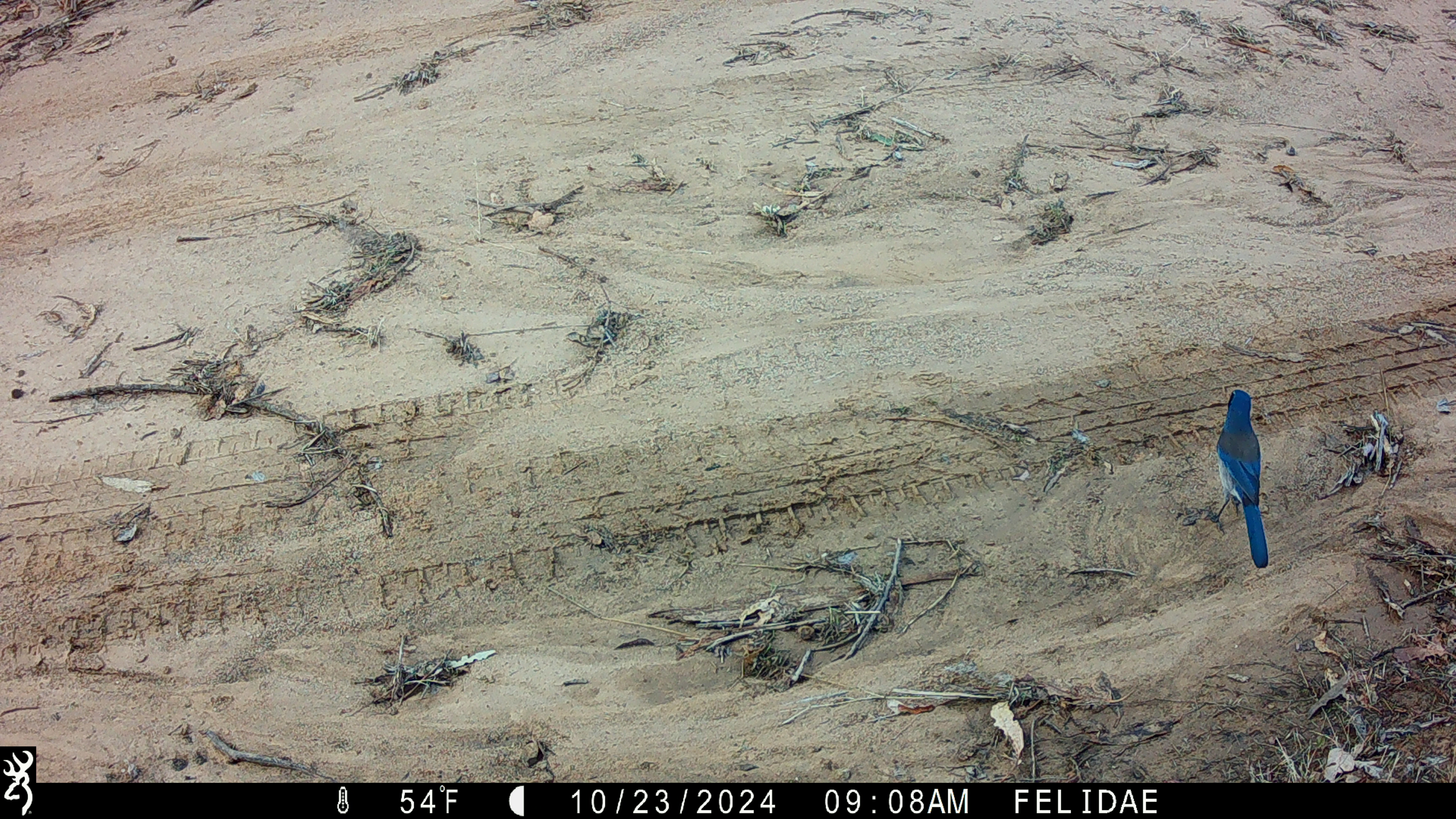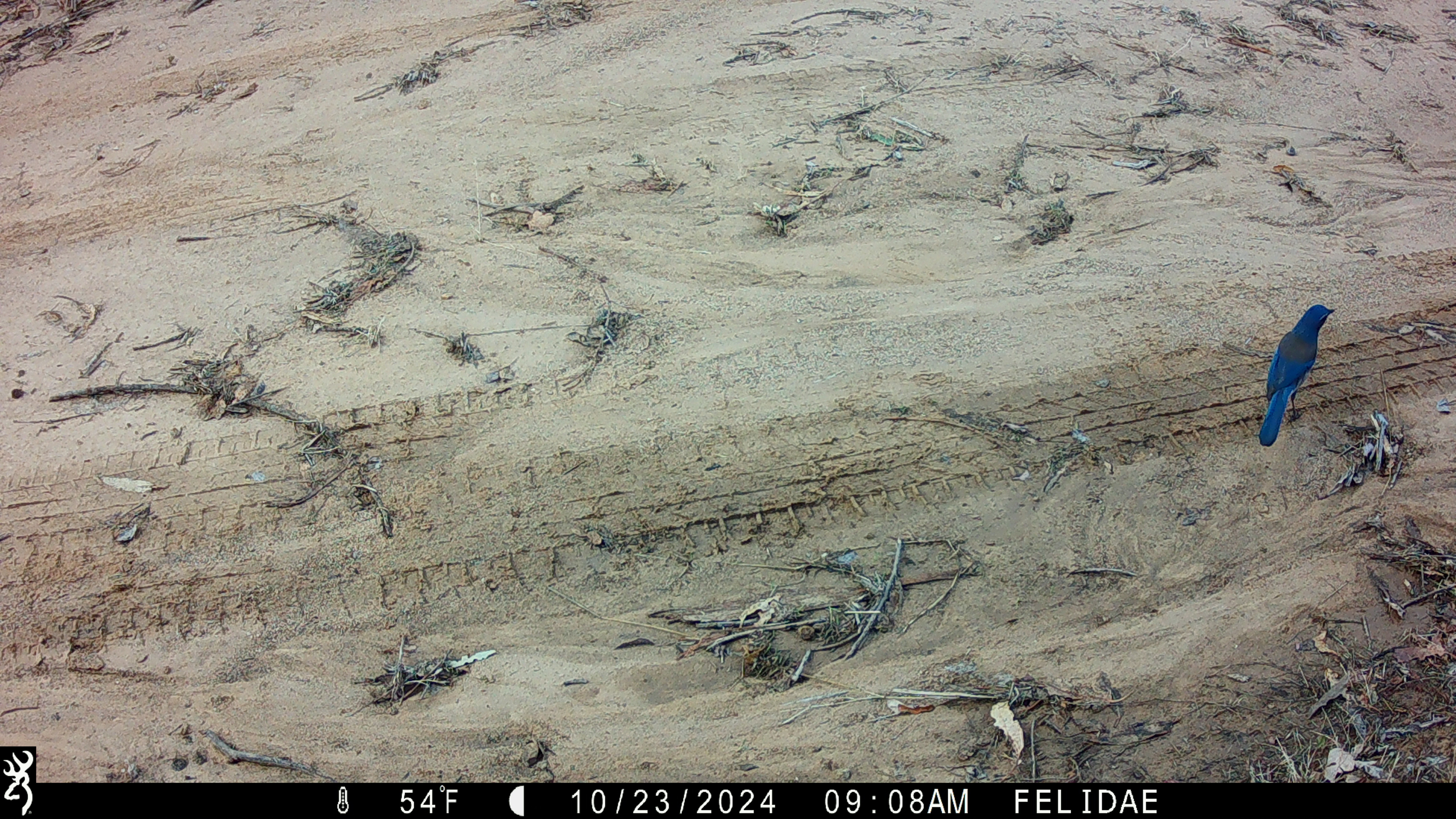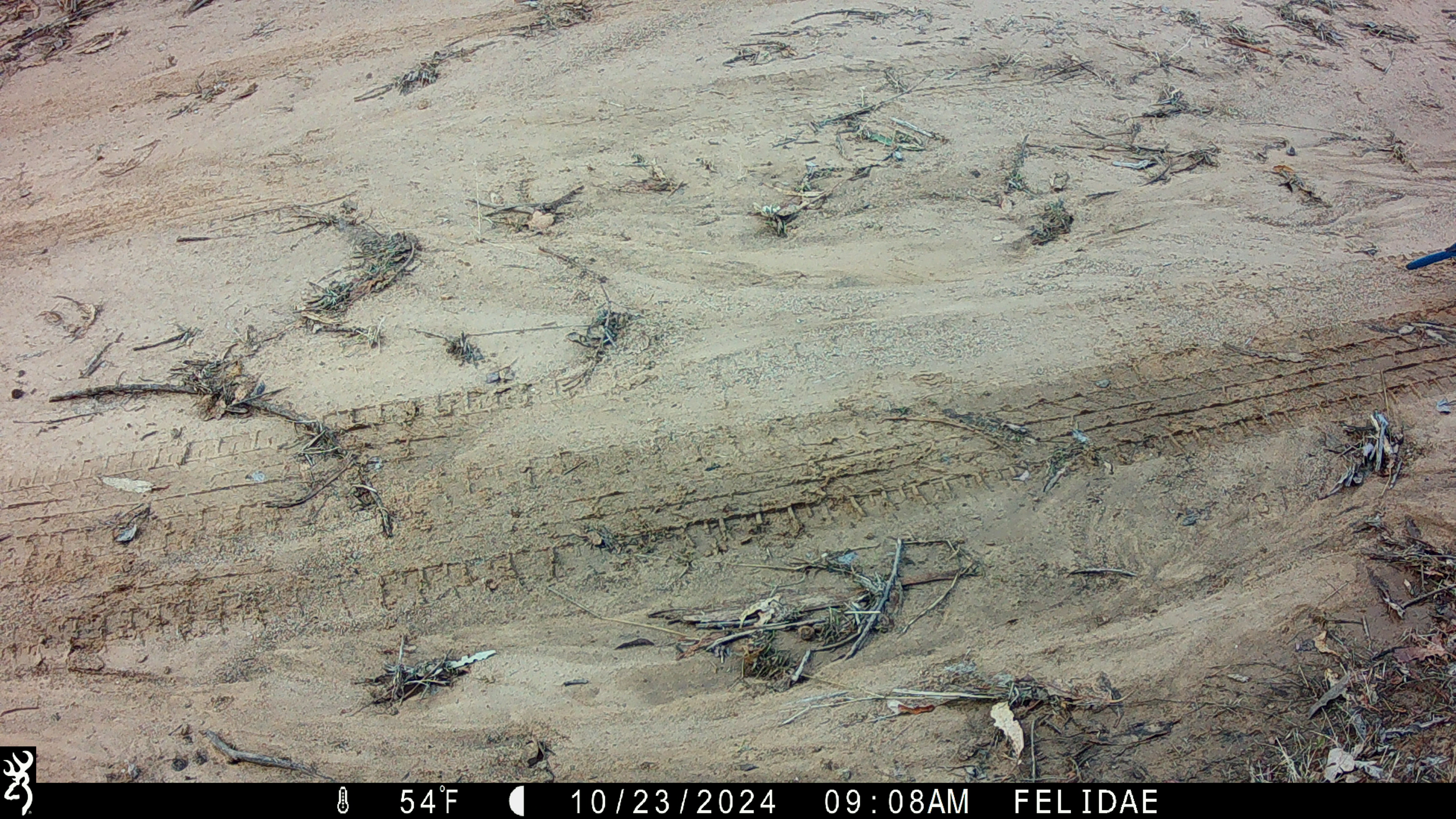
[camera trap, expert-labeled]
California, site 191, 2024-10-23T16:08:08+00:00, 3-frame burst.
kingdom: Animalia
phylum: Chordata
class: Aves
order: Passeriformes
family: Corvidae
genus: Aphelocoma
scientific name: Aphelocoma californica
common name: california scrub jay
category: western scrub-jay